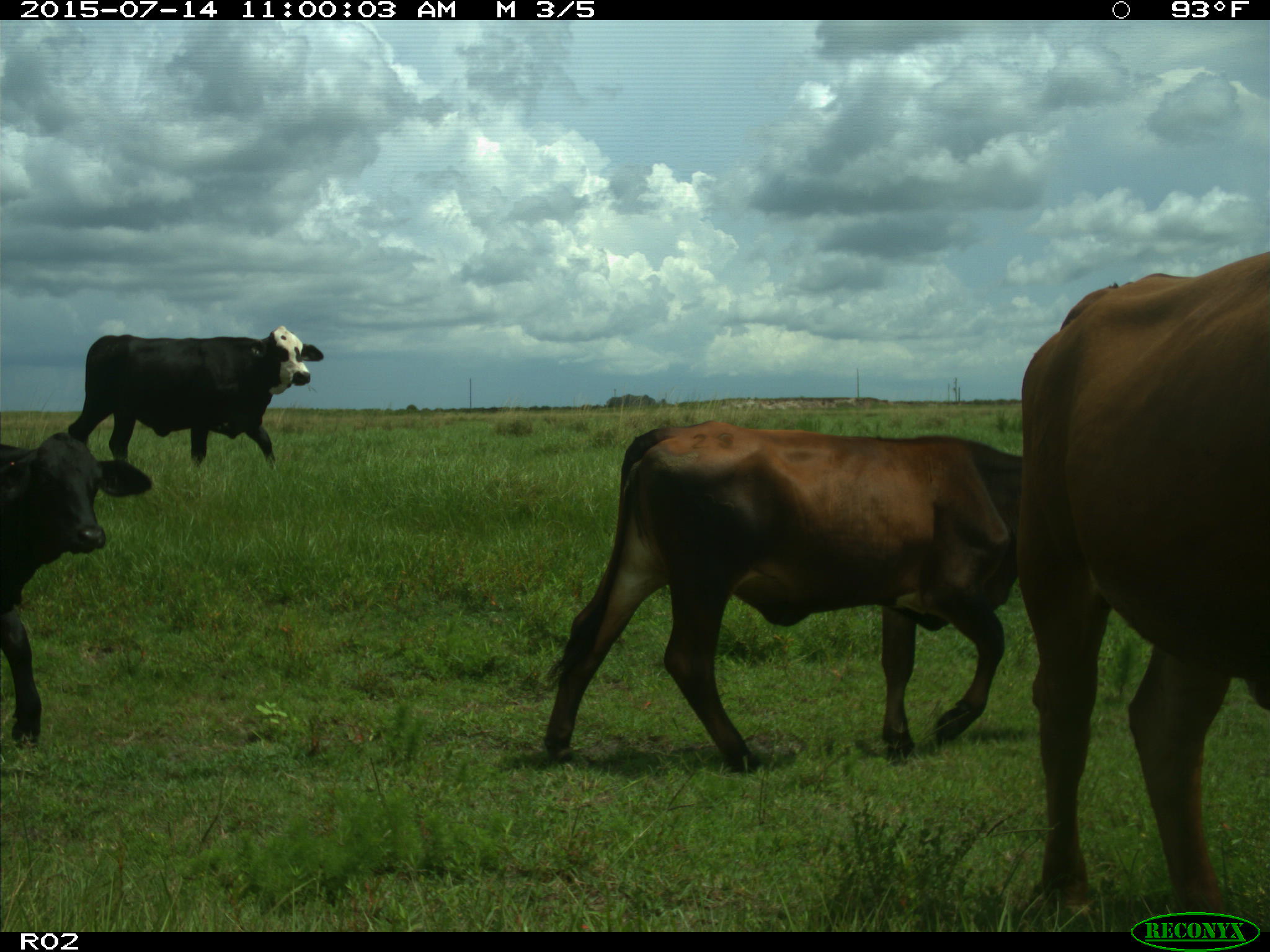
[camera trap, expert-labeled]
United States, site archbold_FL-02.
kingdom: Animalia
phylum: Chordata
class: Mammalia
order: Artiodactyla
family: Bovidae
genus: Bos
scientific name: Bos taurus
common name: domestic cow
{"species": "Bos taurus (domestic cow)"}